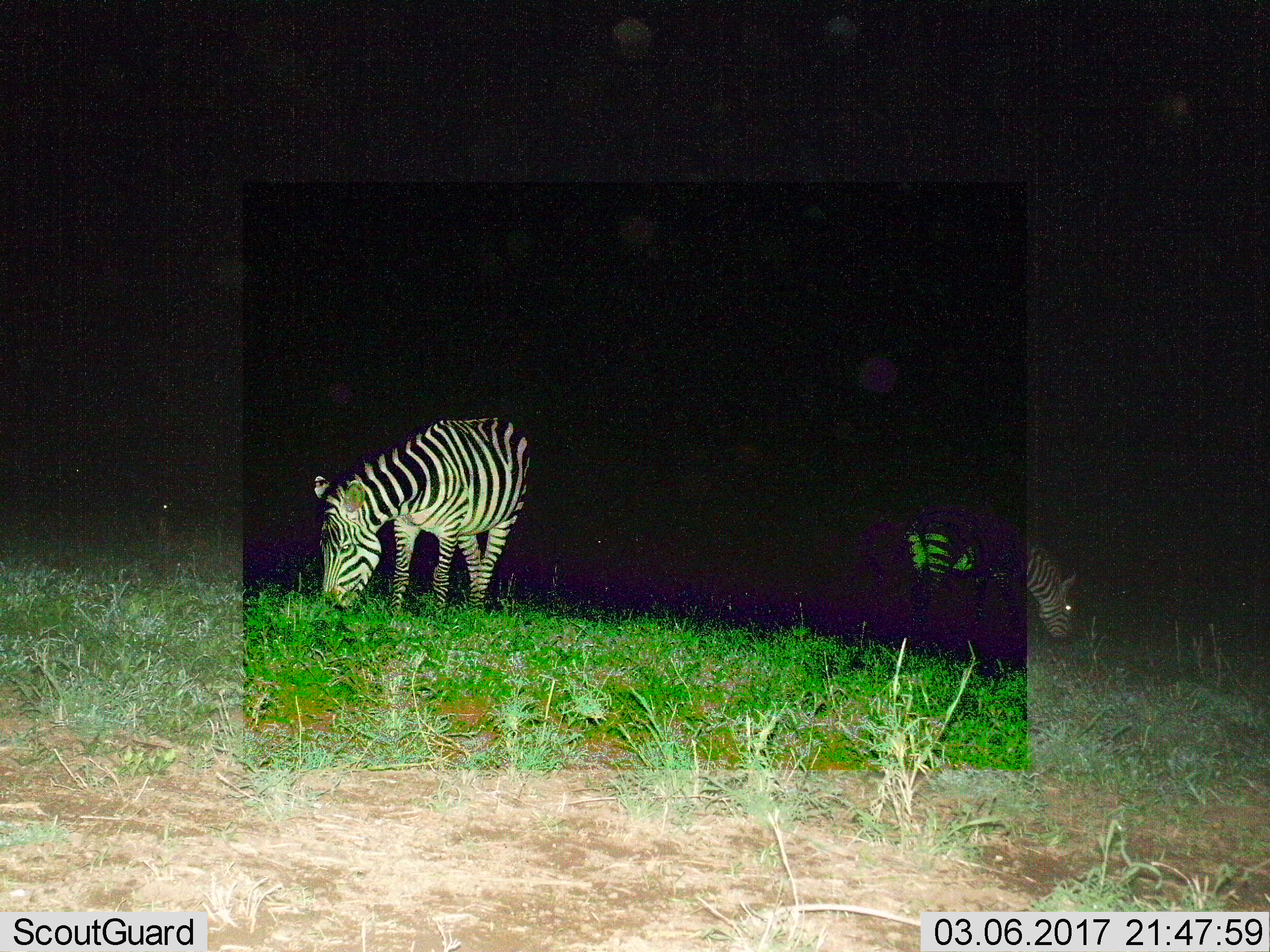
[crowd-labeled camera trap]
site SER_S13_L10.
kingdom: Animalia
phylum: Chordata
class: Mammalia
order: Perissodactyla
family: Equidae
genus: Equus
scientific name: Equus quagga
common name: plains zebra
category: zebraplains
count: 2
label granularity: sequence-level